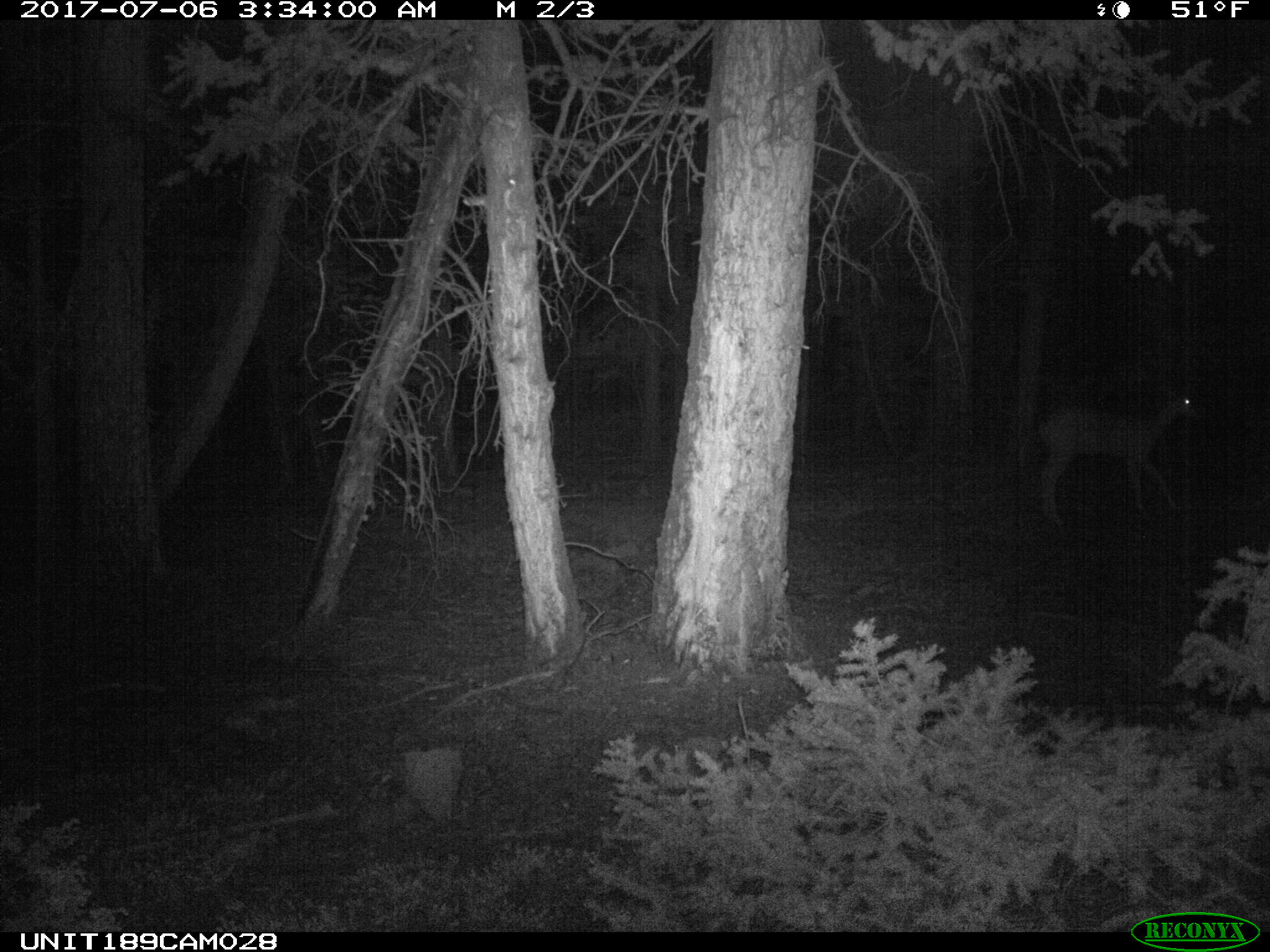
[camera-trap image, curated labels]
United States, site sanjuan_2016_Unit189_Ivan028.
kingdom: Animalia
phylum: Chordata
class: Mammalia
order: Artiodactyla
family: Cervidae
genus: Odocoileus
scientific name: Odocoileus hemionus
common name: mule deer